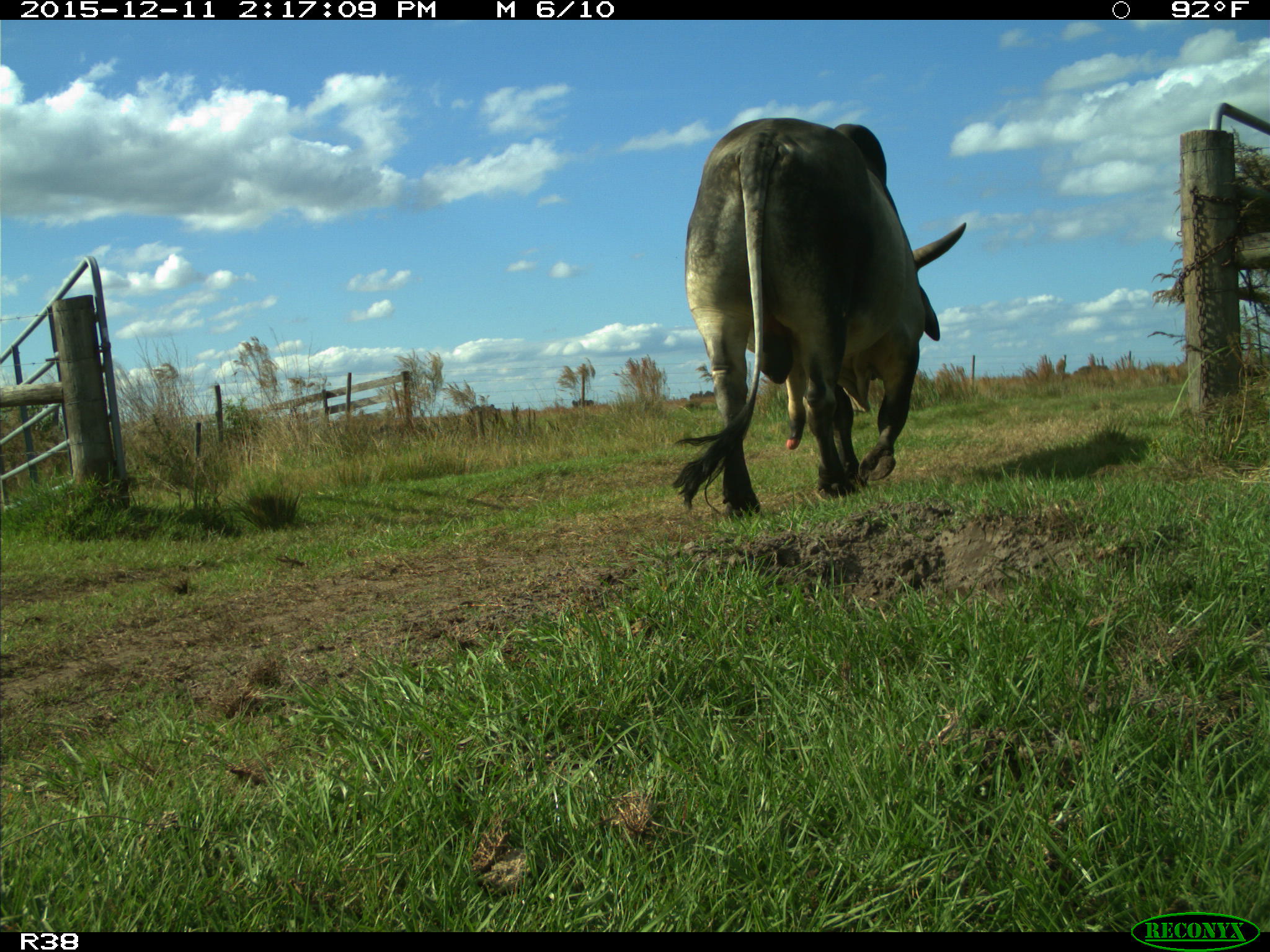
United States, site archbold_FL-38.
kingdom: Animalia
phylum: Chordata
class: Mammalia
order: Artiodactyla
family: Bovidae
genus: Bos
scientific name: Bos taurus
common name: domestic cow